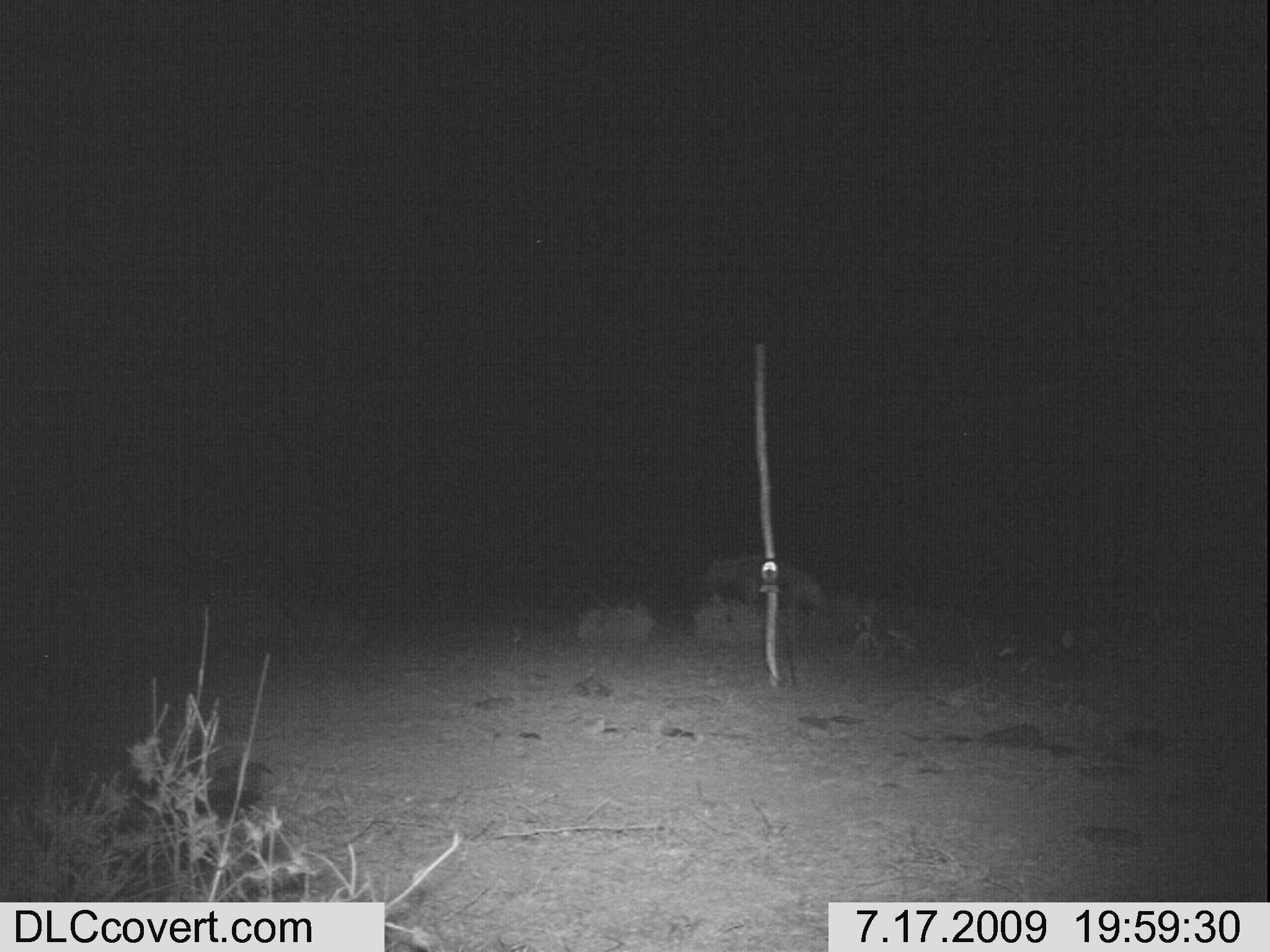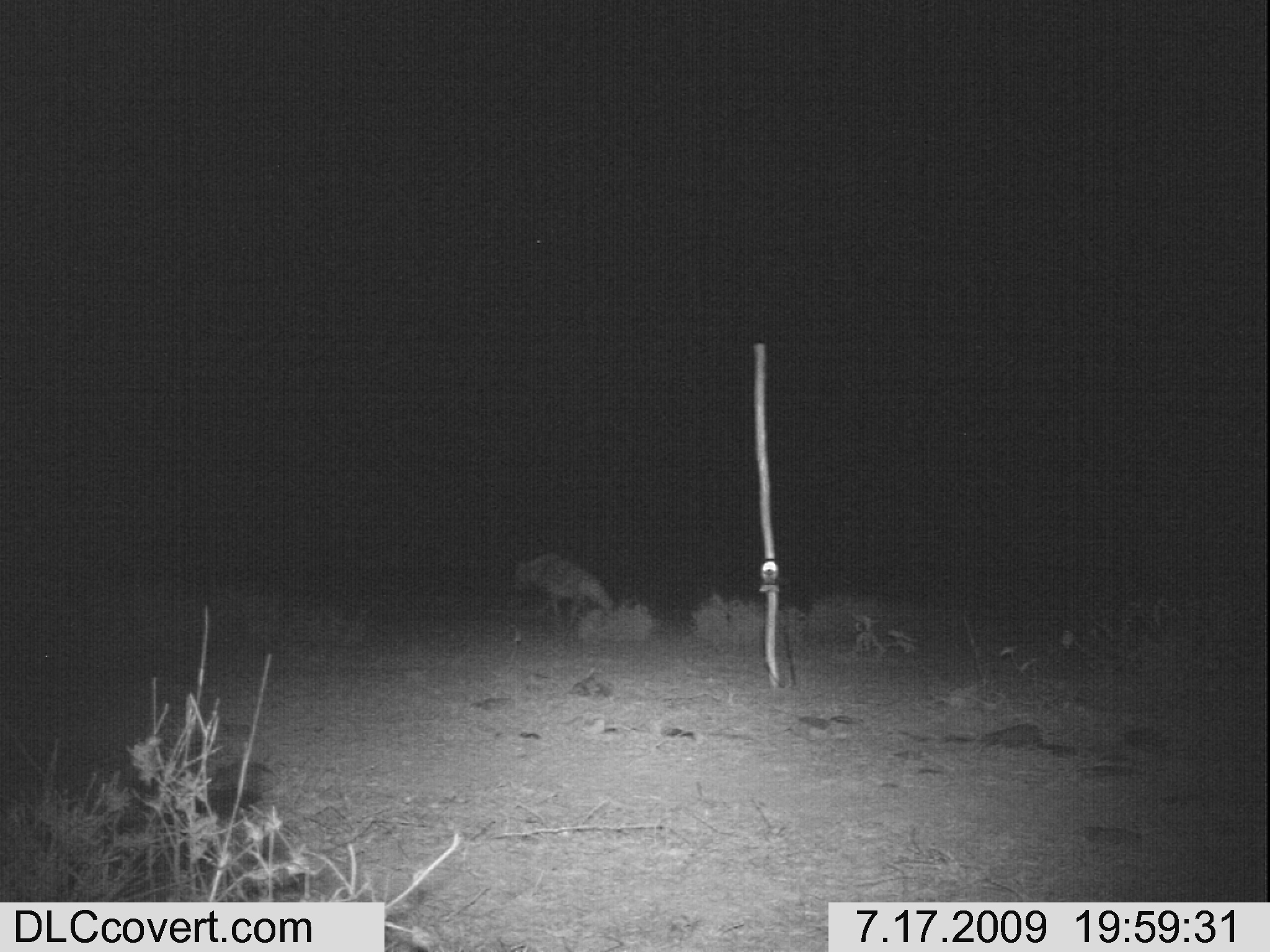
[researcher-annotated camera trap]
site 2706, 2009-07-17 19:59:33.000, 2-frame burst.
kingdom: Animalia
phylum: Chordata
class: Mammalia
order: Carnivora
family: Hyaenidae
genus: Hyaena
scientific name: Hyaena hyaena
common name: striped hyena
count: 1